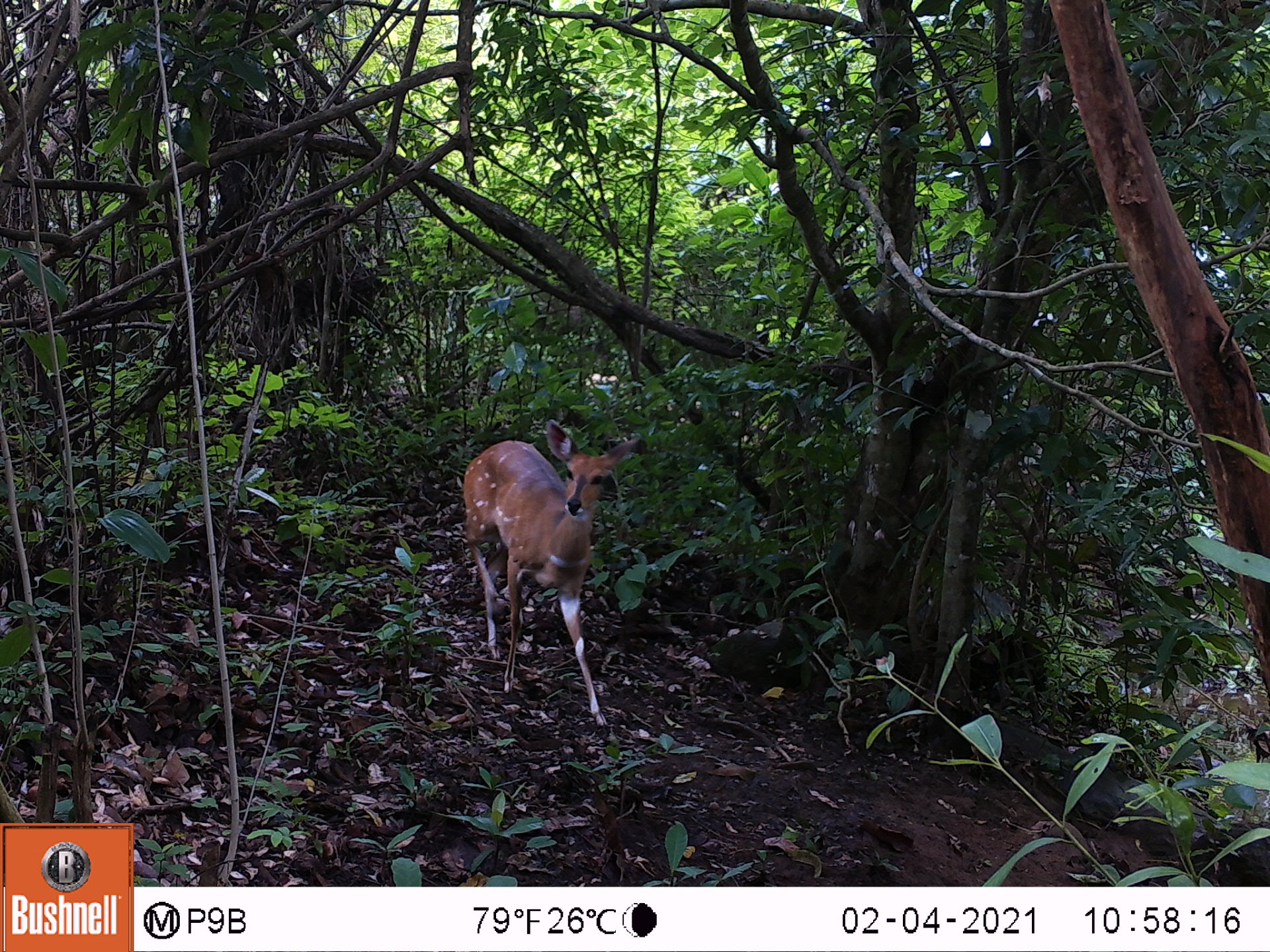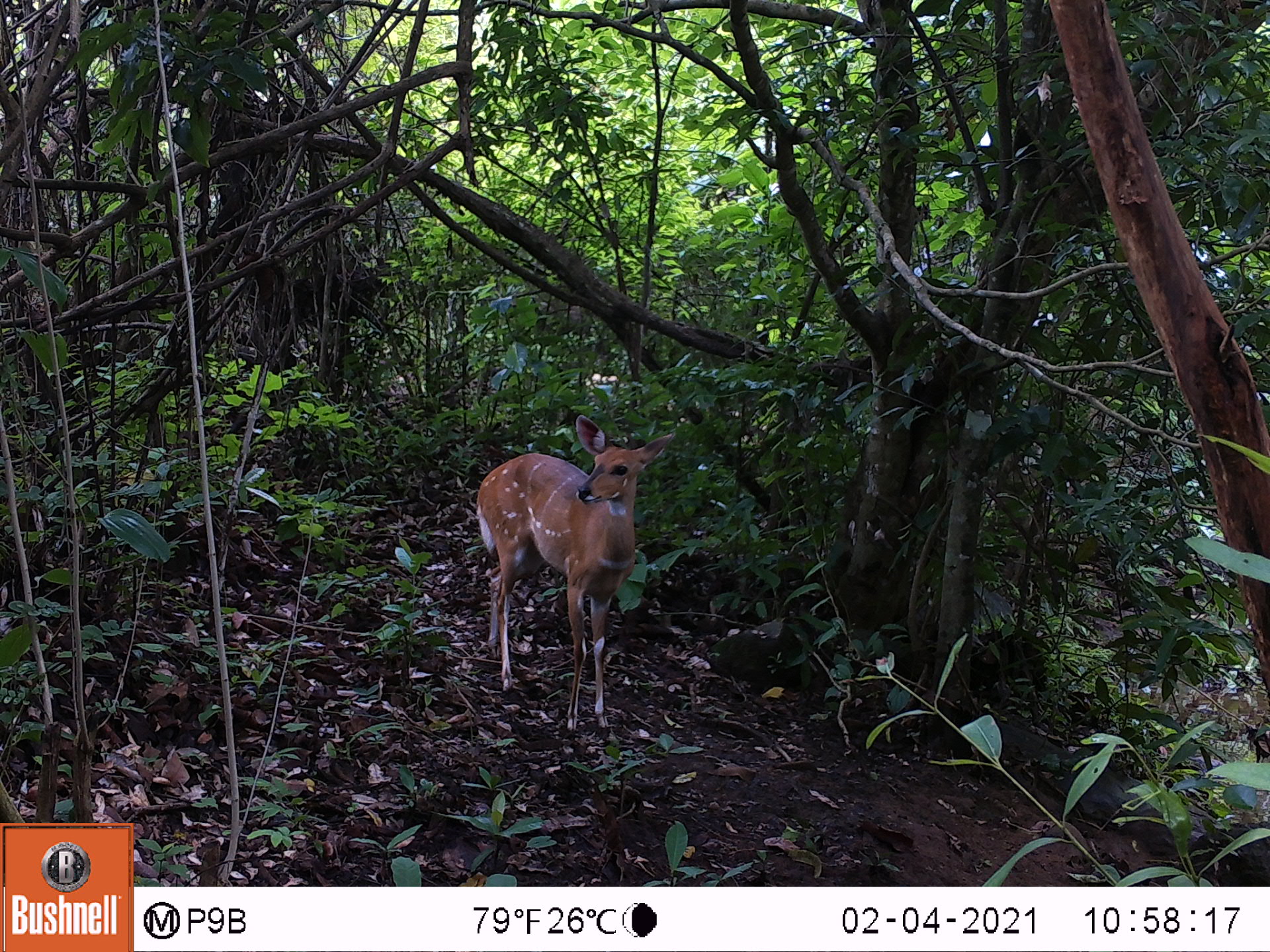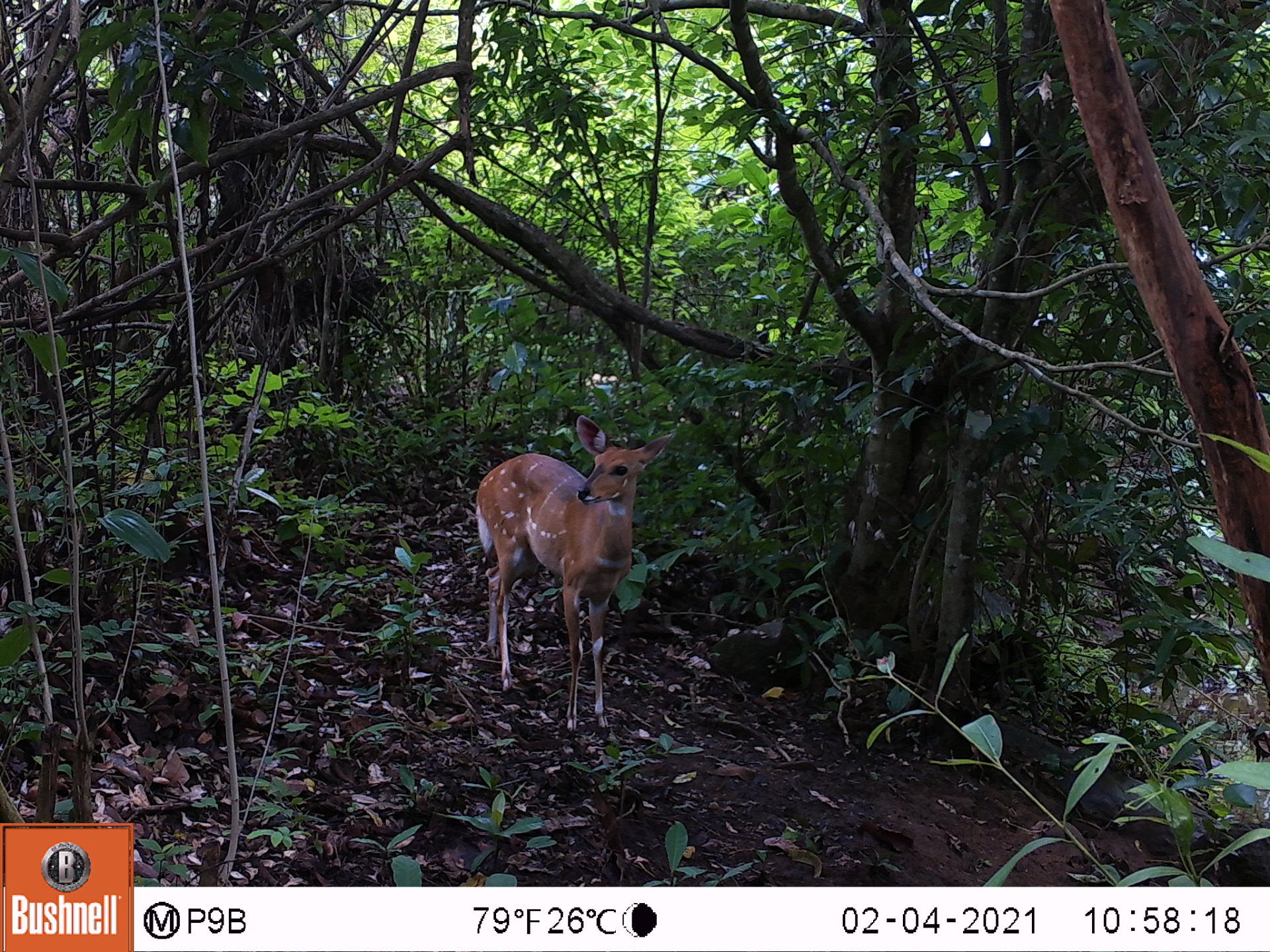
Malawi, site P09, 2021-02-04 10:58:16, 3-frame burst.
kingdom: Animalia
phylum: Chordata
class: Mammalia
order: Artiodactyla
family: Bovidae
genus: Tragelaphus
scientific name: Tragelaphus sylvaticus sylvaticus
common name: cape bushbuck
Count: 1.